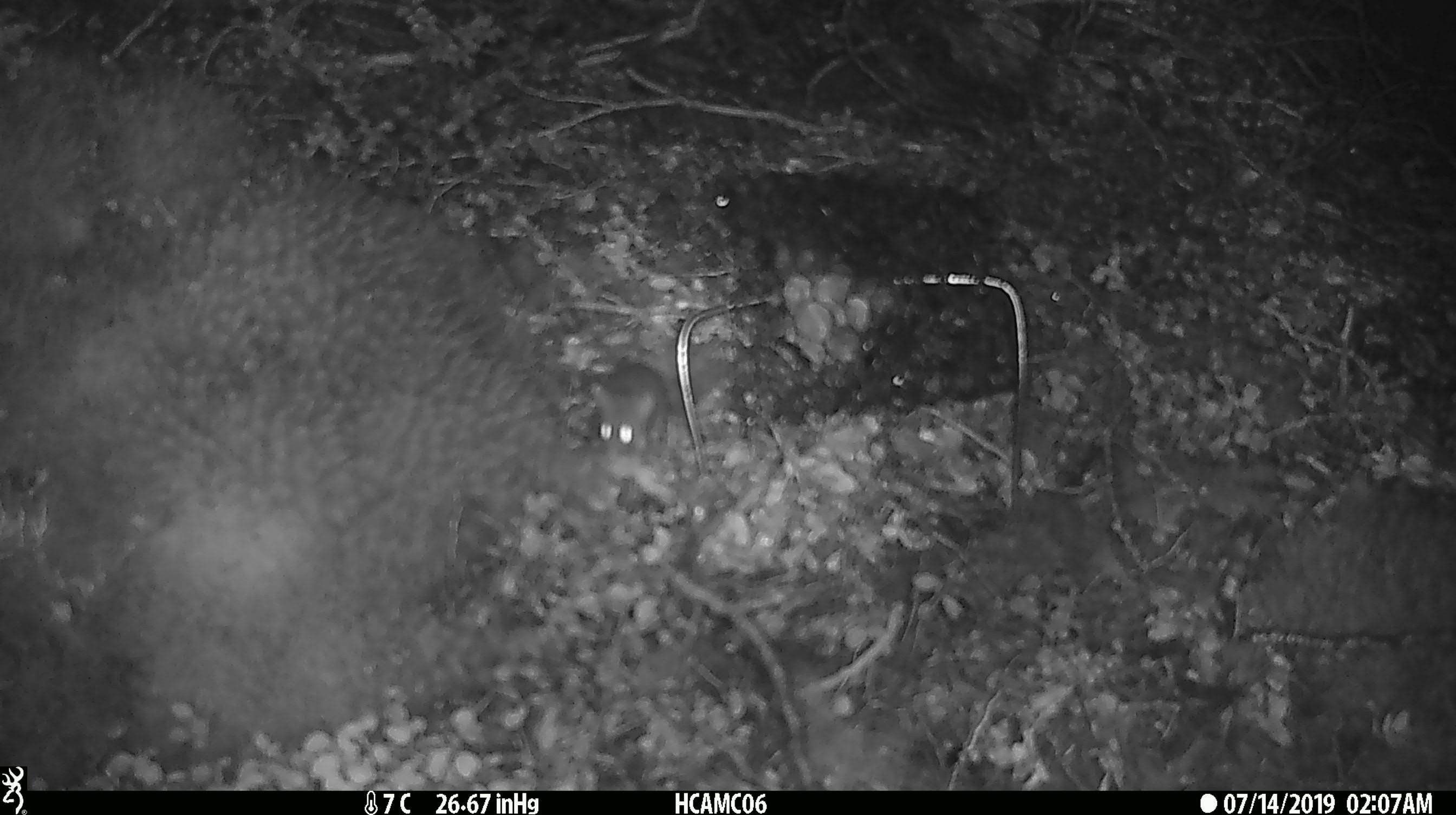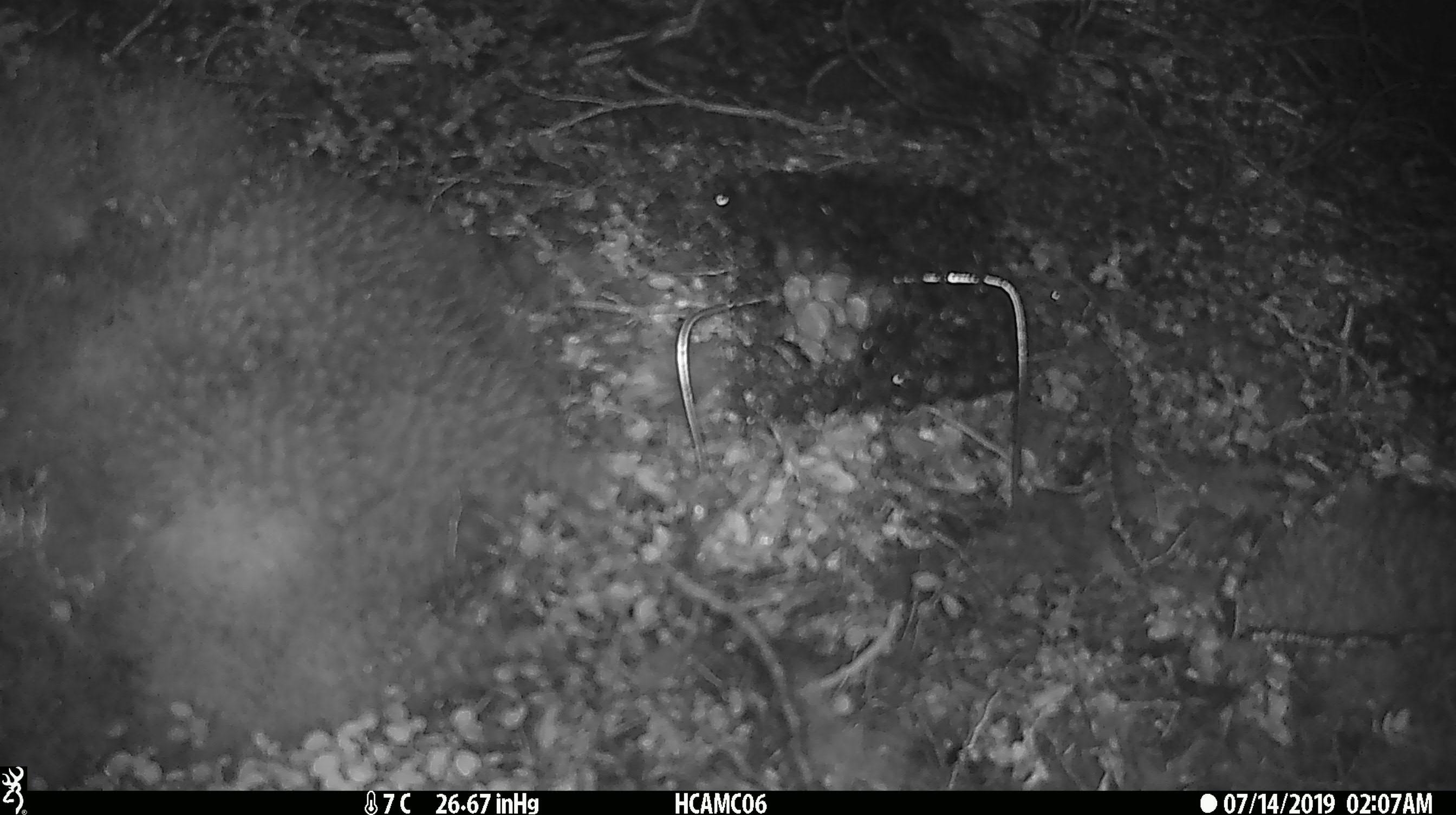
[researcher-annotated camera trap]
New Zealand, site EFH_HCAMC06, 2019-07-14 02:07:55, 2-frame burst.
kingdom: Animalia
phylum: Chordata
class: Mammalia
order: Rodentia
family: Muridae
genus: Mus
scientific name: Mus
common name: mouse